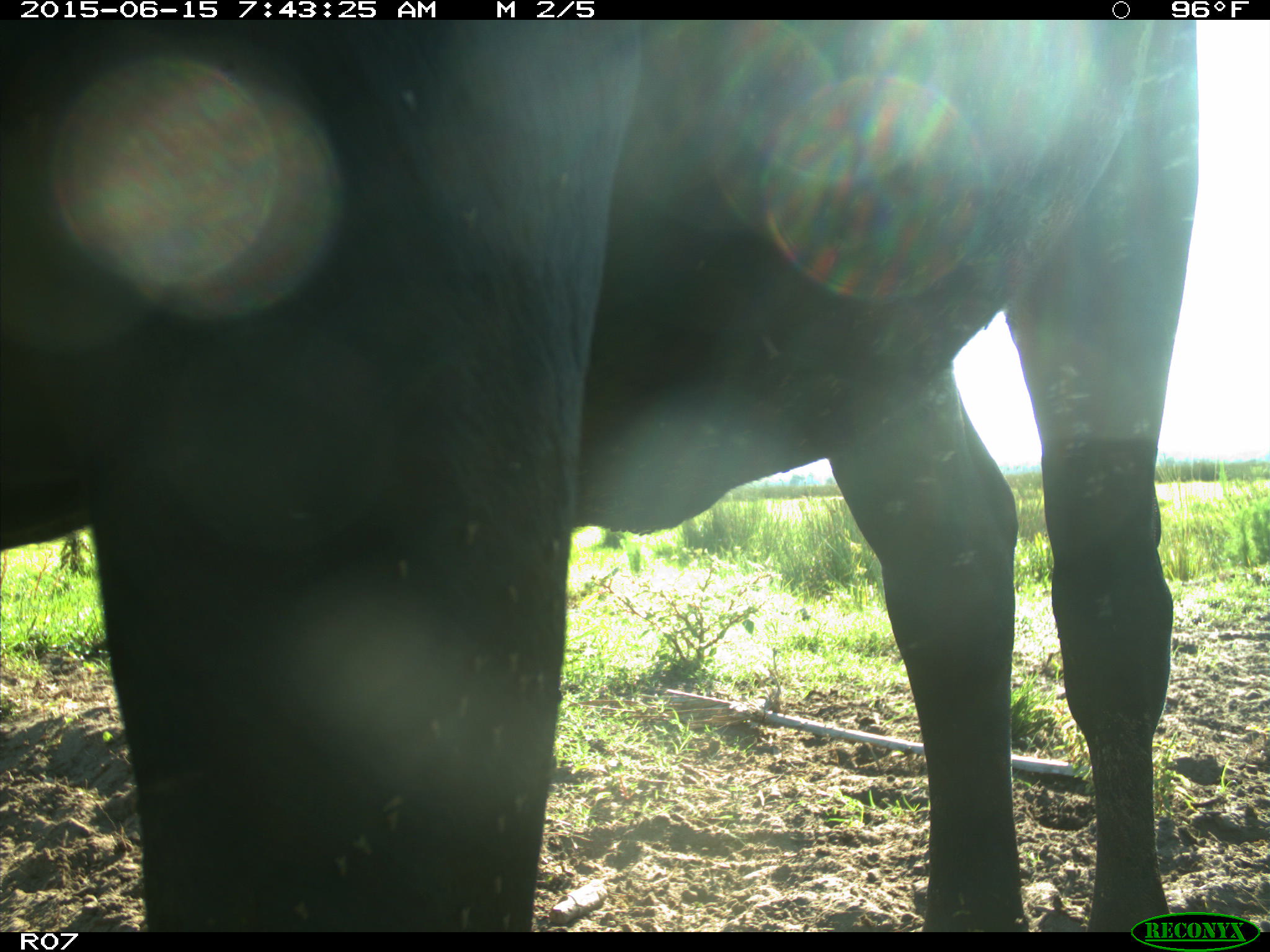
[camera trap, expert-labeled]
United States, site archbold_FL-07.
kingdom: Animalia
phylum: Chordata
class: Mammalia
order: Artiodactyla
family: Bovidae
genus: Bos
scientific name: Bos taurus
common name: domestic cow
Bos taurus (domestic cow).